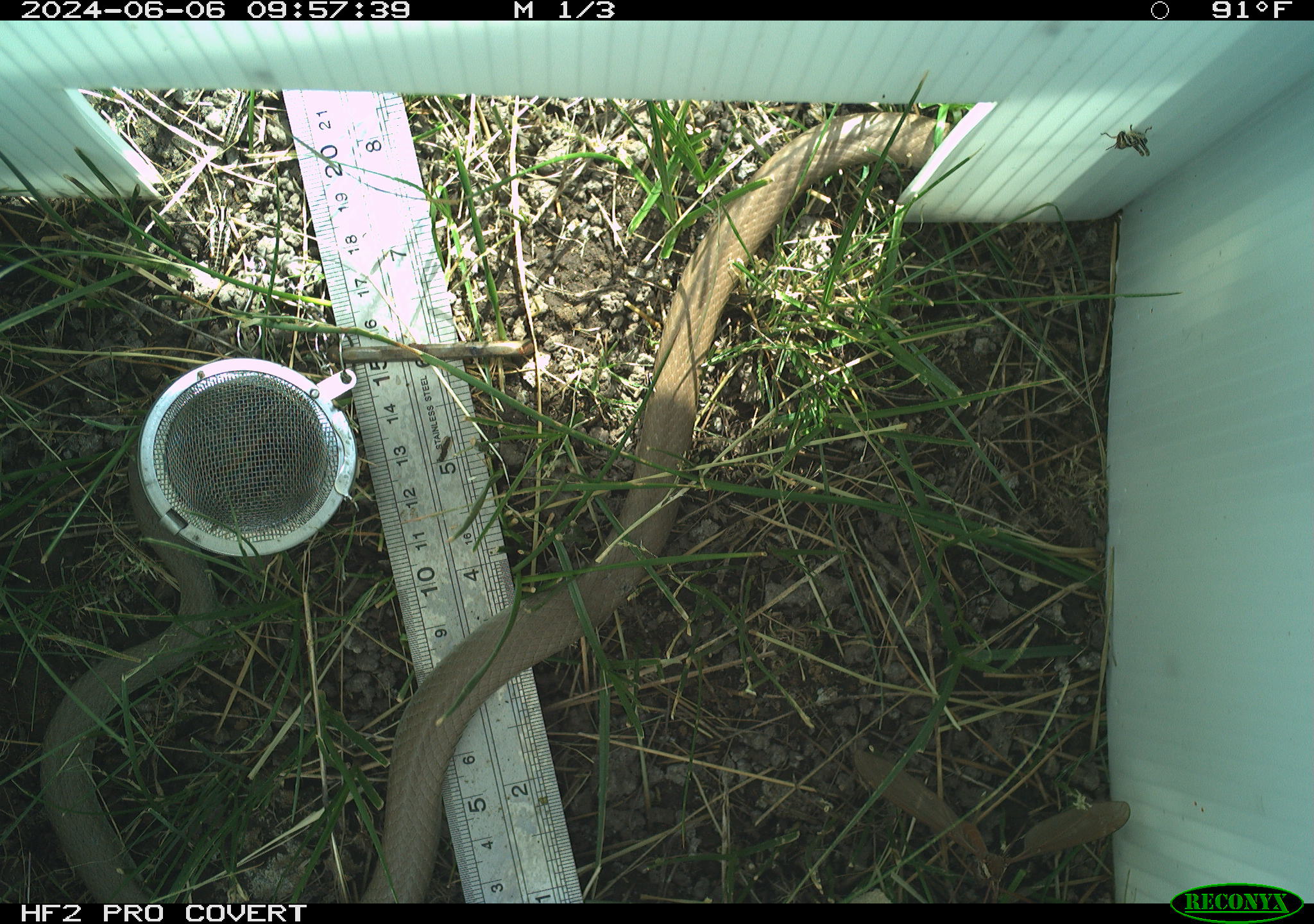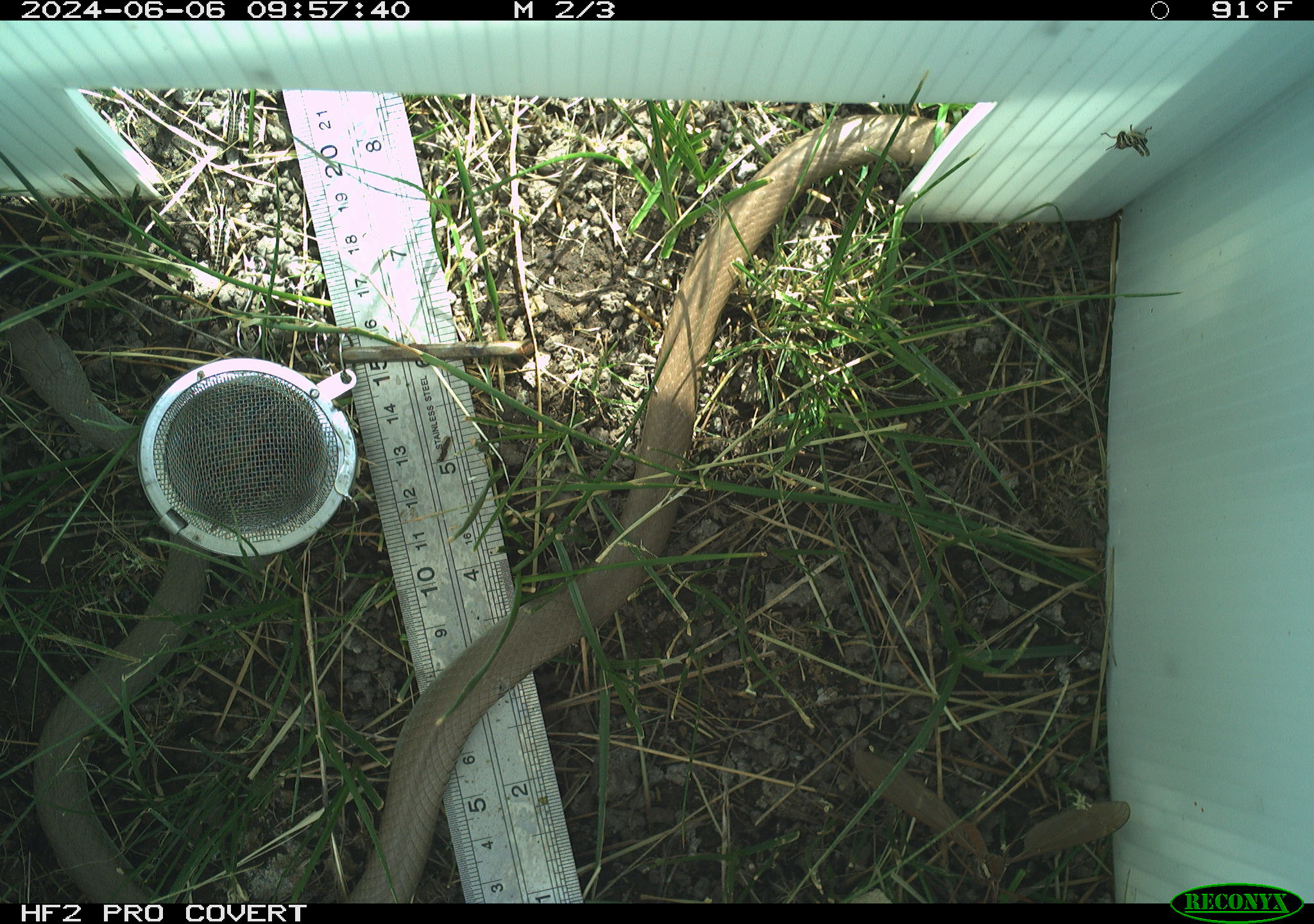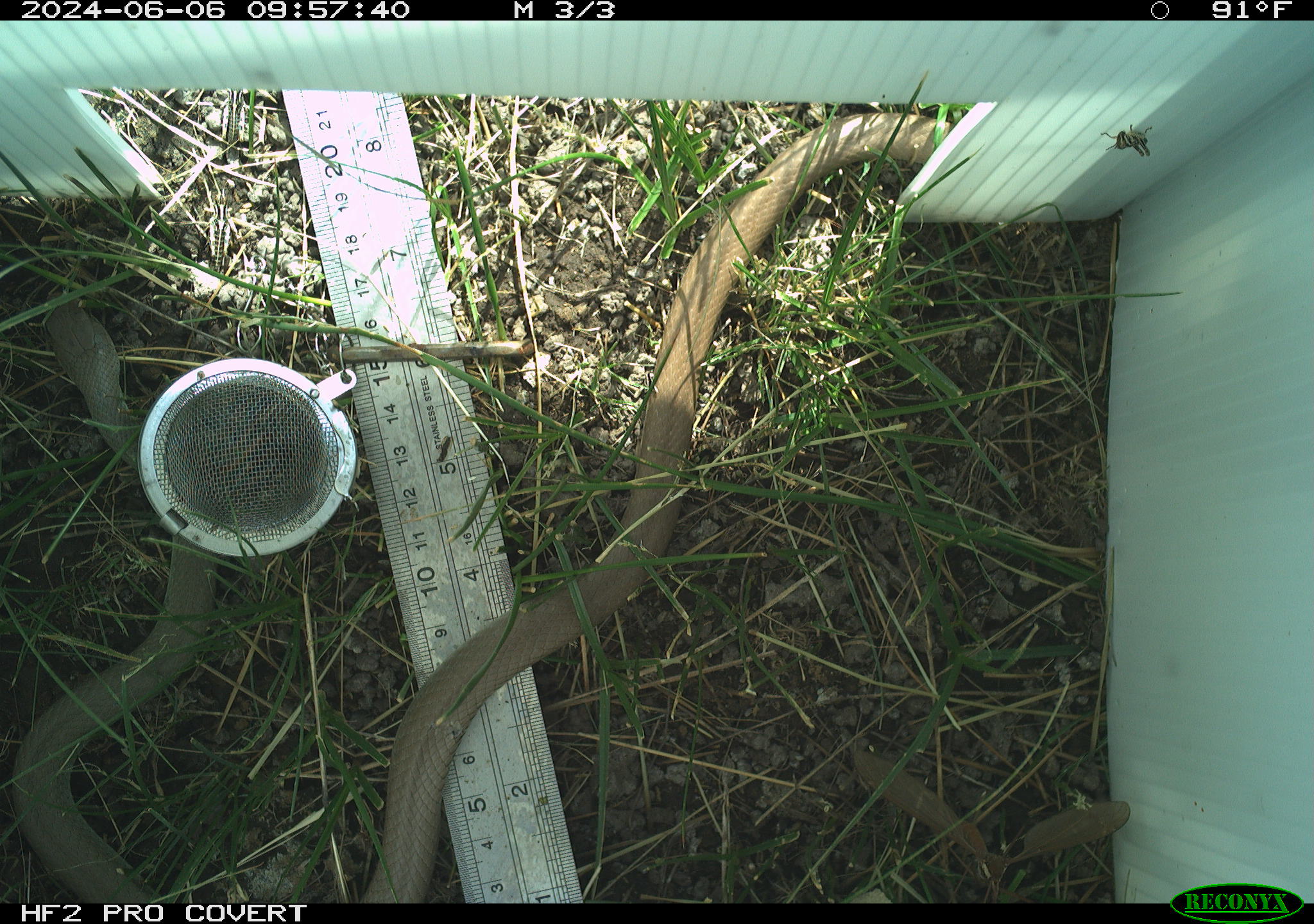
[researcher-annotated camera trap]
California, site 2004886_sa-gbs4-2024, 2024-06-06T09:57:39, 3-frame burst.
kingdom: Animalia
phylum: Chordata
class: Reptilia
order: Squamata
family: Colubridae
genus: Coluber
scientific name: Coluber constrictor mormon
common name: western yellow-bellied racer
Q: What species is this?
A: Western yellow-bellied racer (Coluber constrictor mormon).